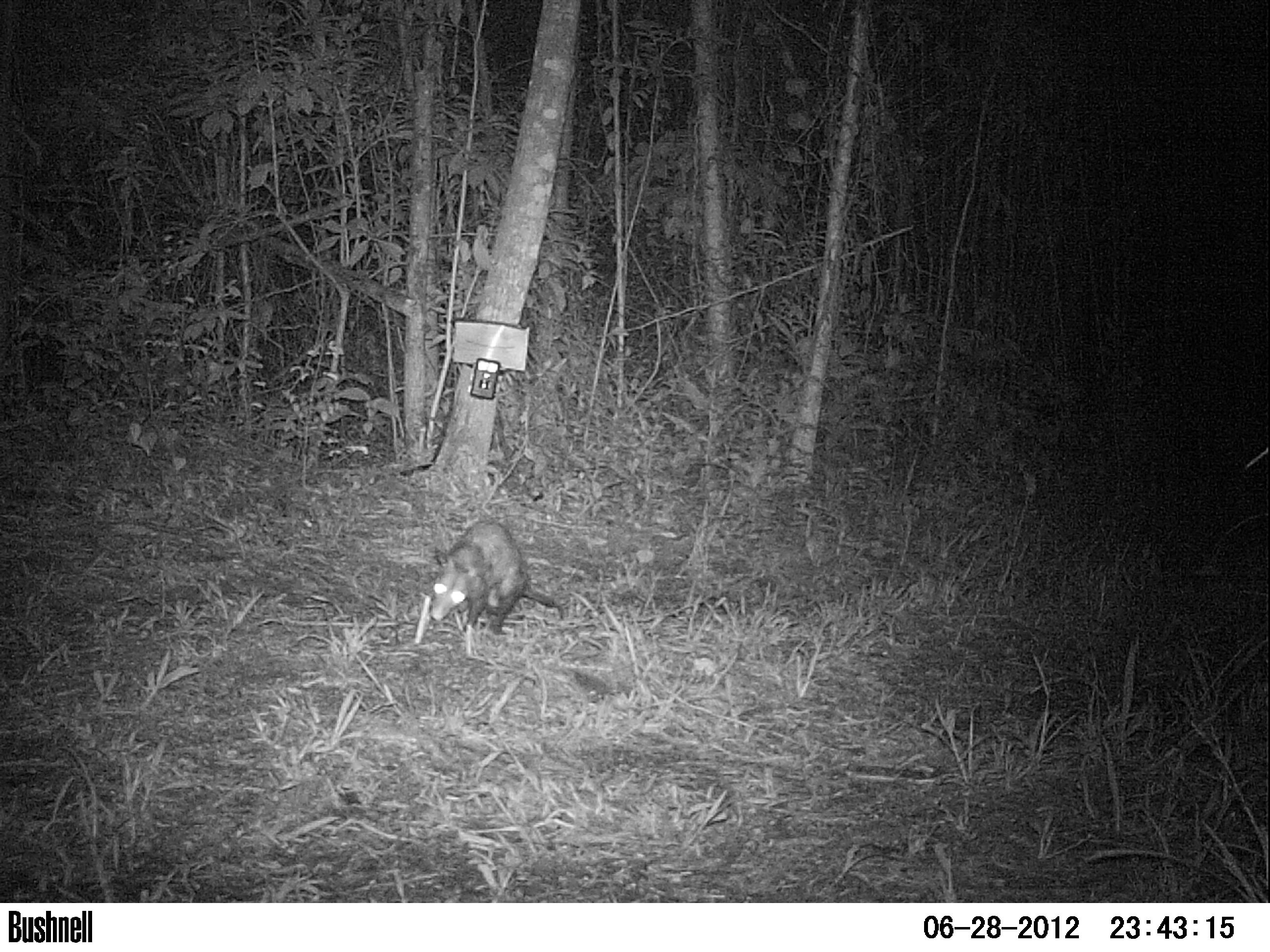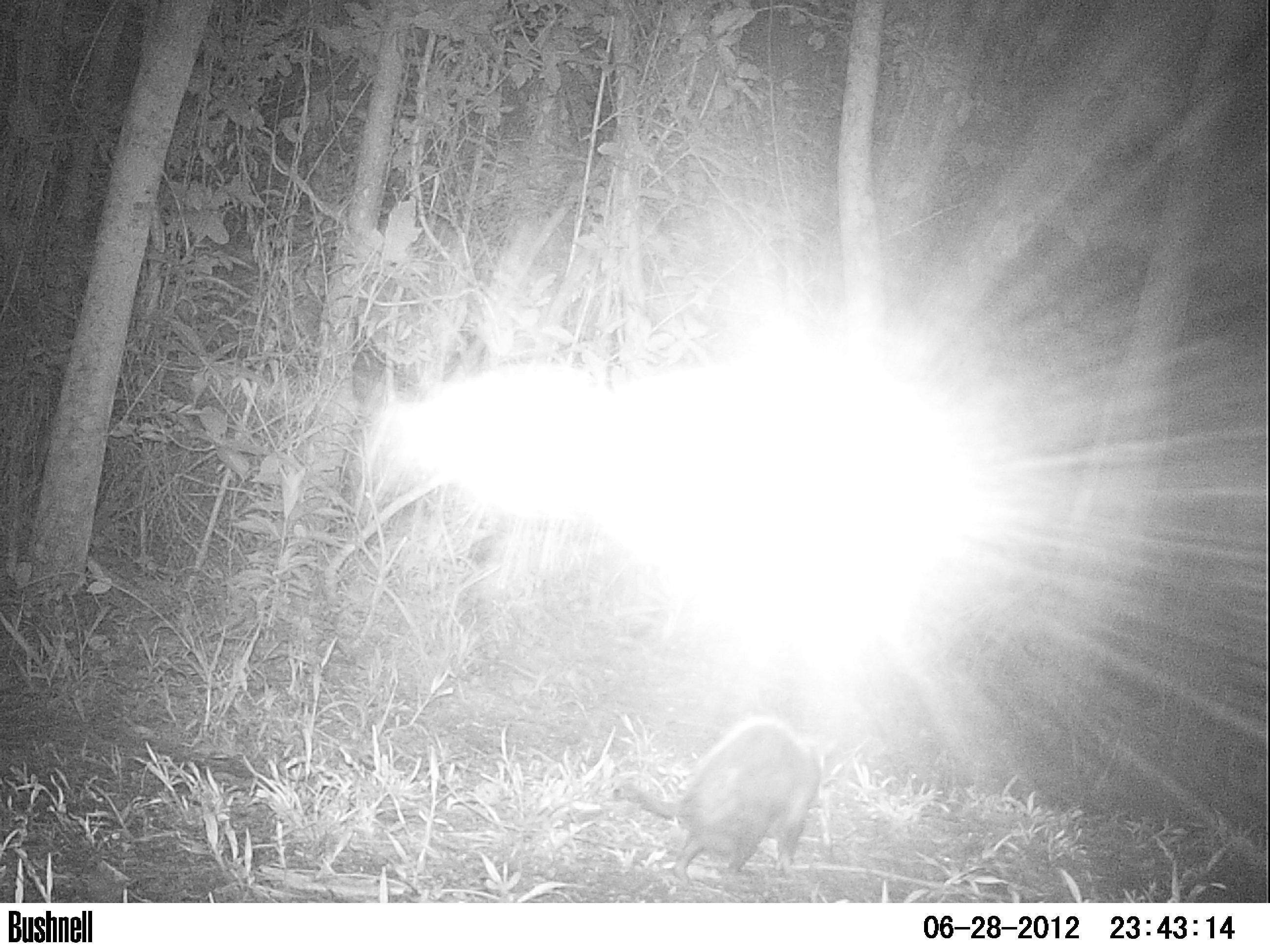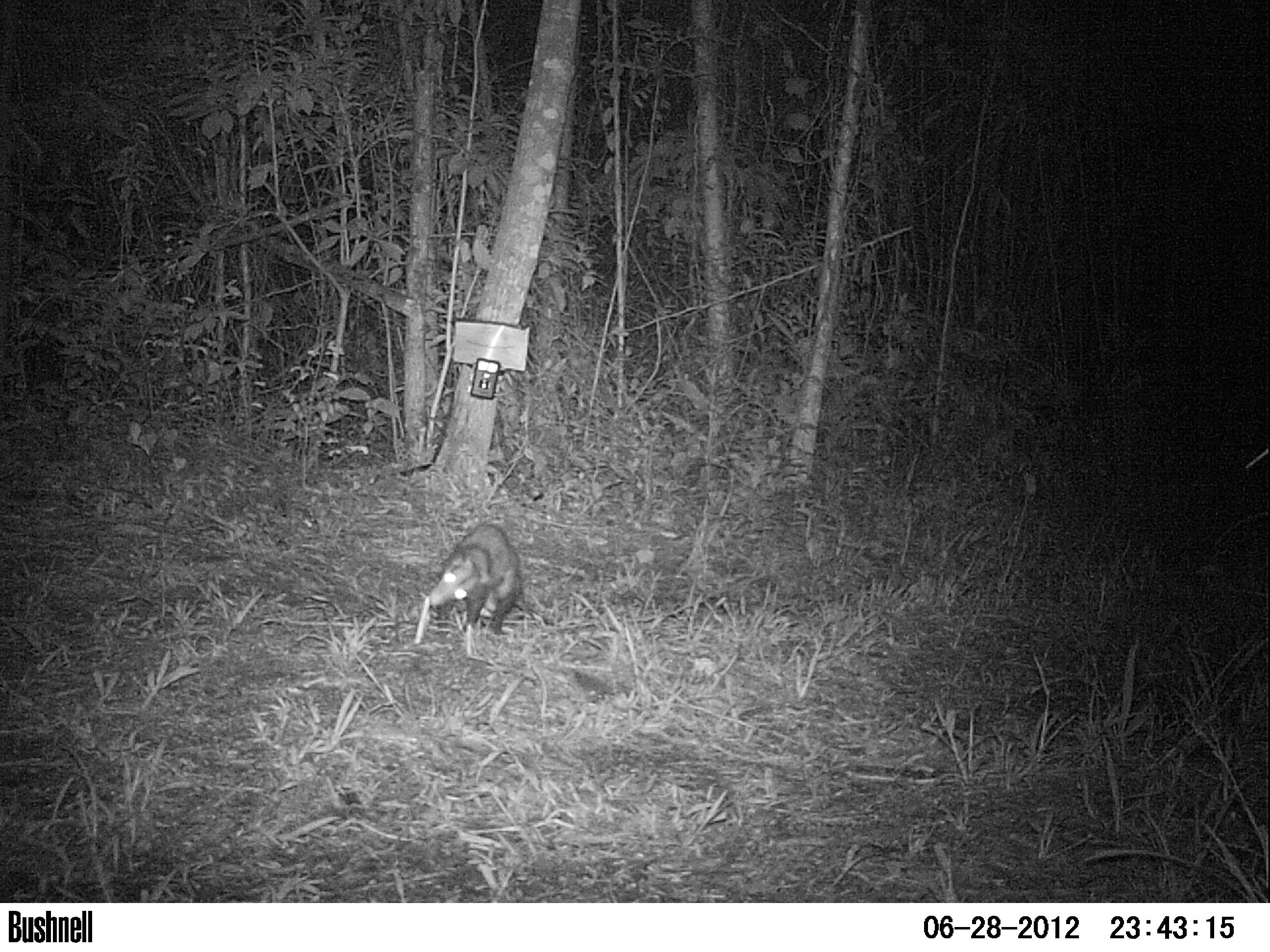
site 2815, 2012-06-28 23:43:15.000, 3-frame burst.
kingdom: Animalia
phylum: Chordata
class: Mammalia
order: Didelphimorphia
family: Didelphidae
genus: Didelphis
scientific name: Didelphis virginiana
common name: virginia opossum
Didelphis virginiana (virginia opossum), count 1, age adult.